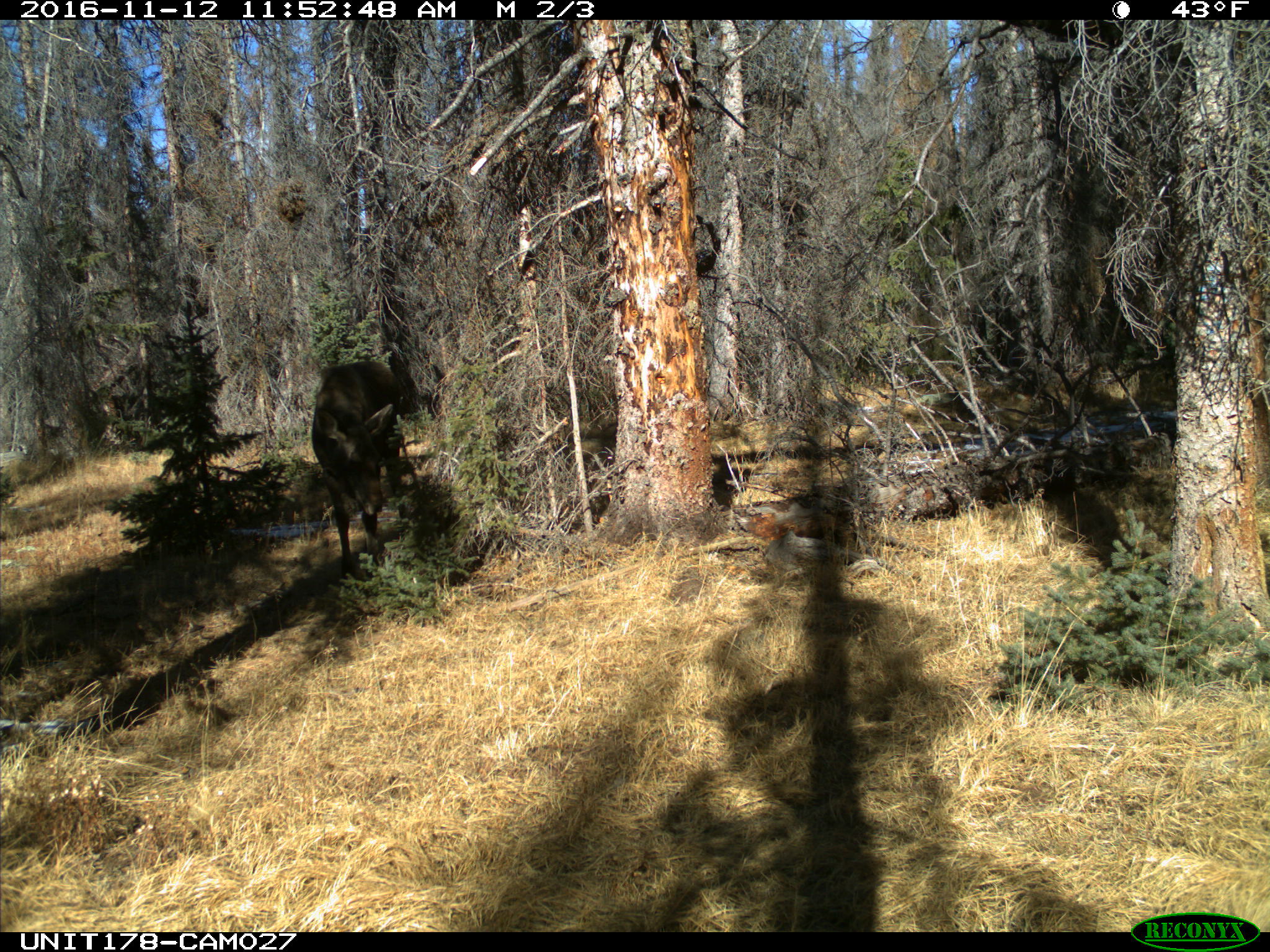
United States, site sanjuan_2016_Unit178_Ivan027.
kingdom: Animalia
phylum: Chordata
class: Mammalia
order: Artiodactyla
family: Cervidae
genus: Alces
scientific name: Alces alces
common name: moose